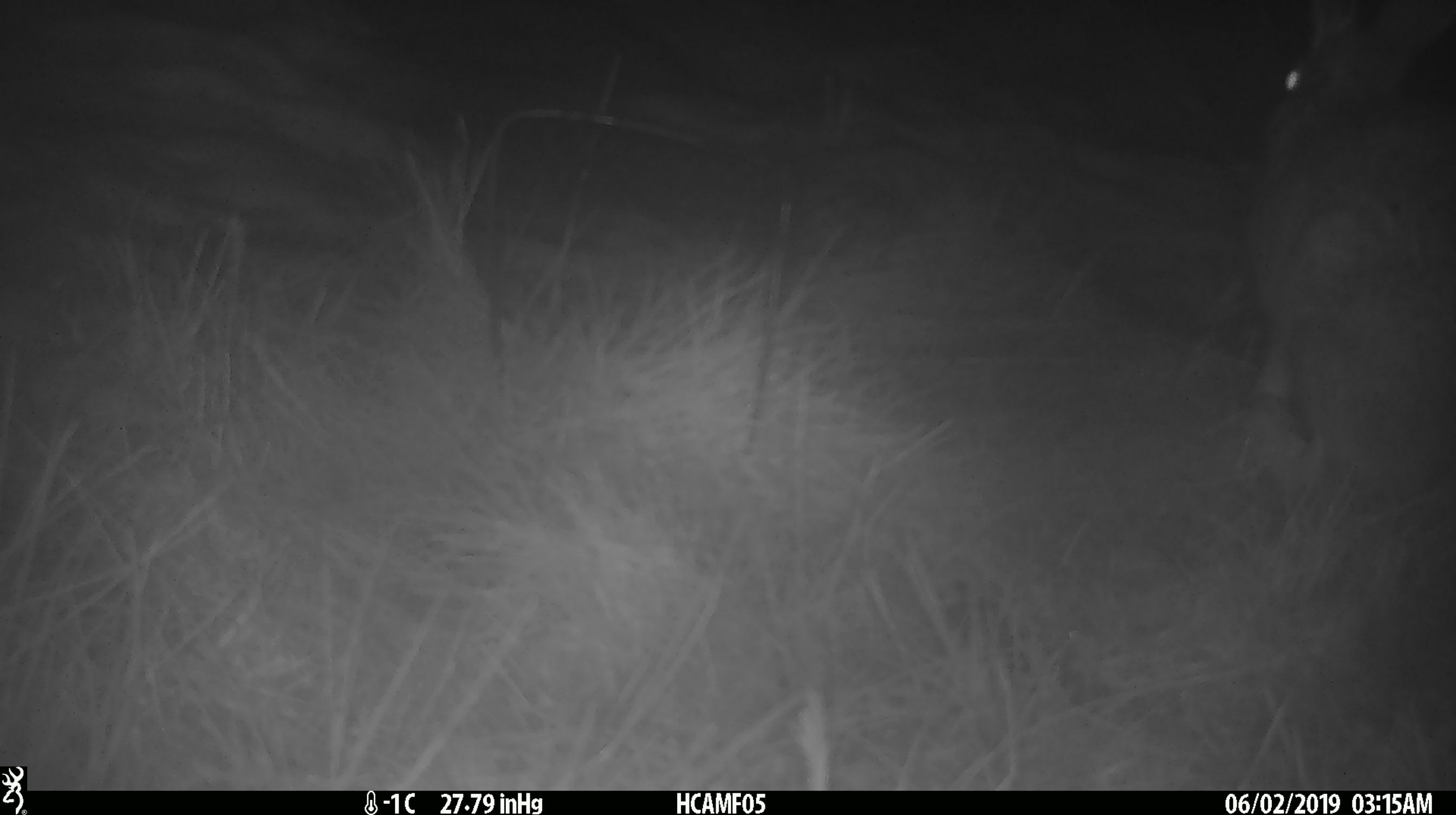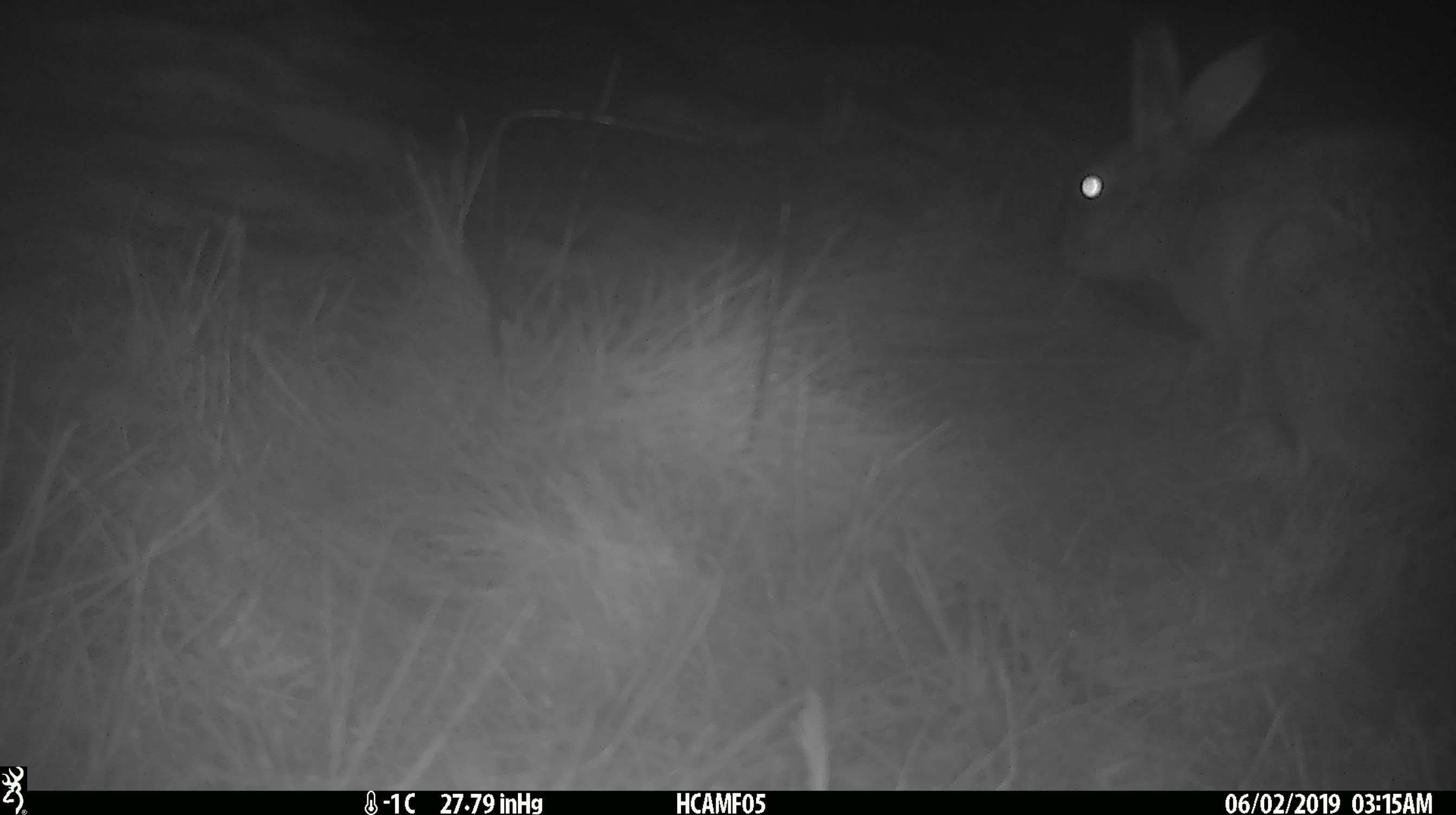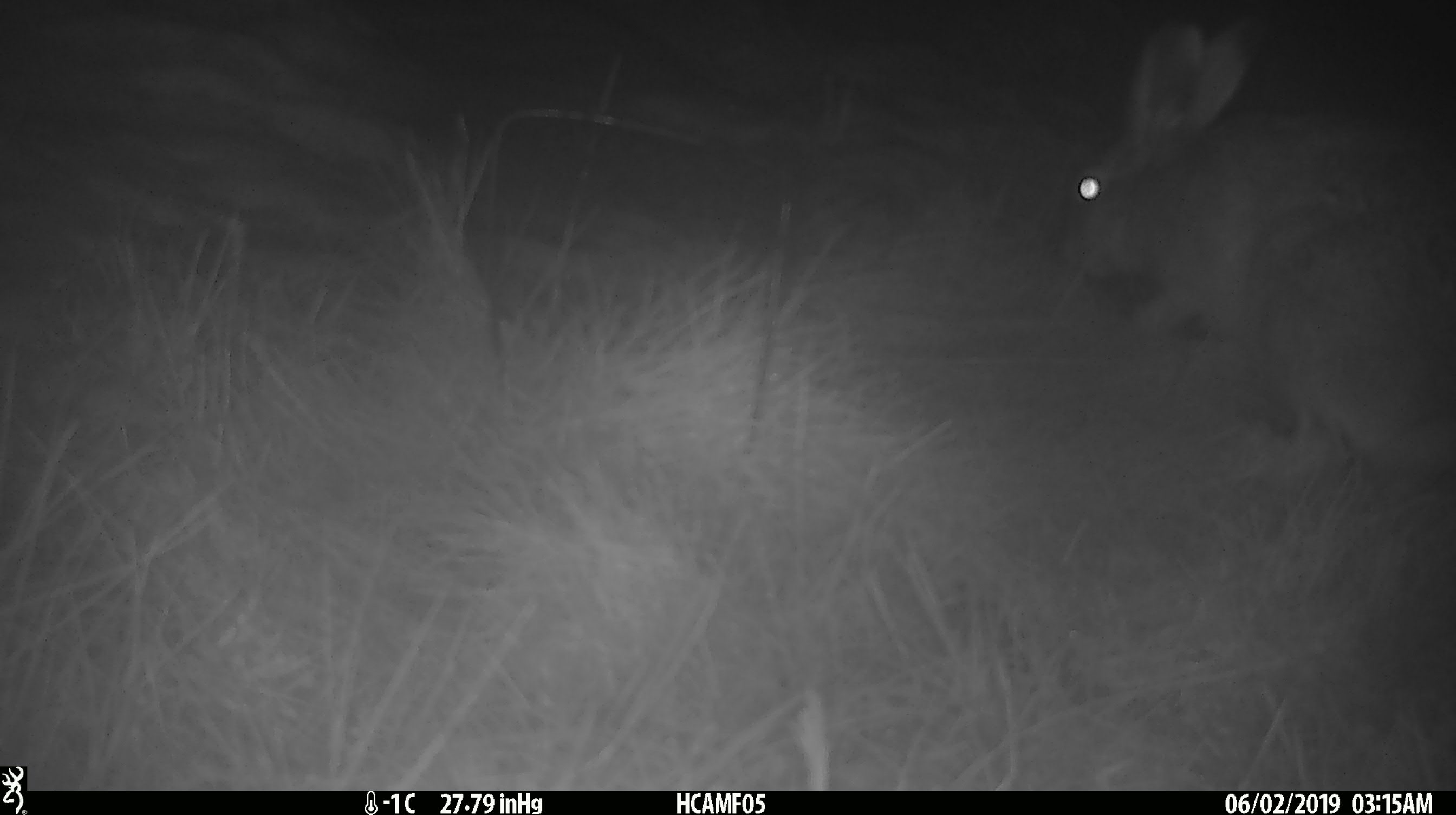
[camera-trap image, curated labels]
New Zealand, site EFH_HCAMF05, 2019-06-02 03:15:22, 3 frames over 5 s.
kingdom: Animalia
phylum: Chordata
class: Mammalia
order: Lagomorpha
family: Leporidae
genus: Lepus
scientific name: Lepus europaeus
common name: brown hare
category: hare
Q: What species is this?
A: Hare (brown hare) (Lepus europaeus).